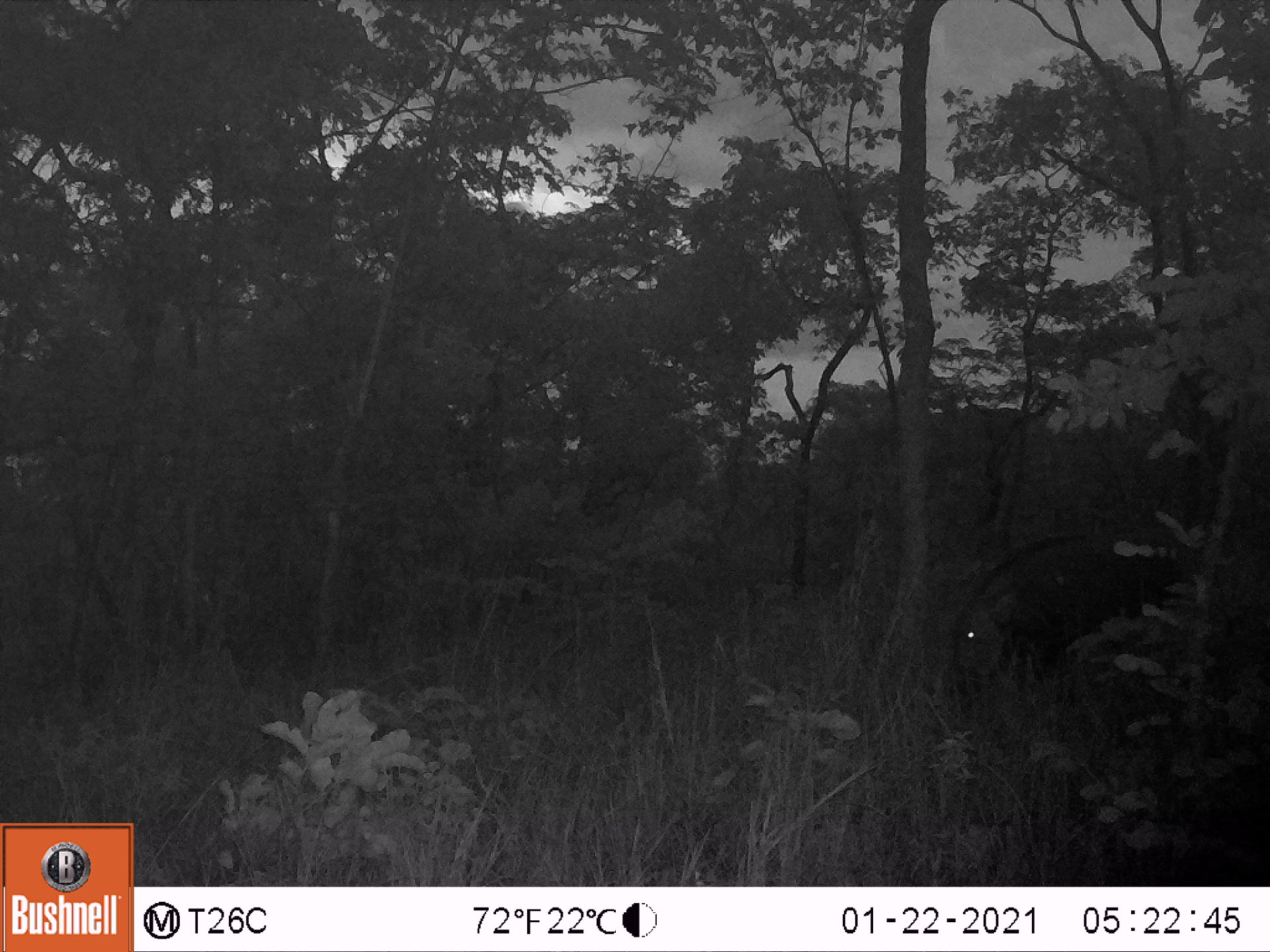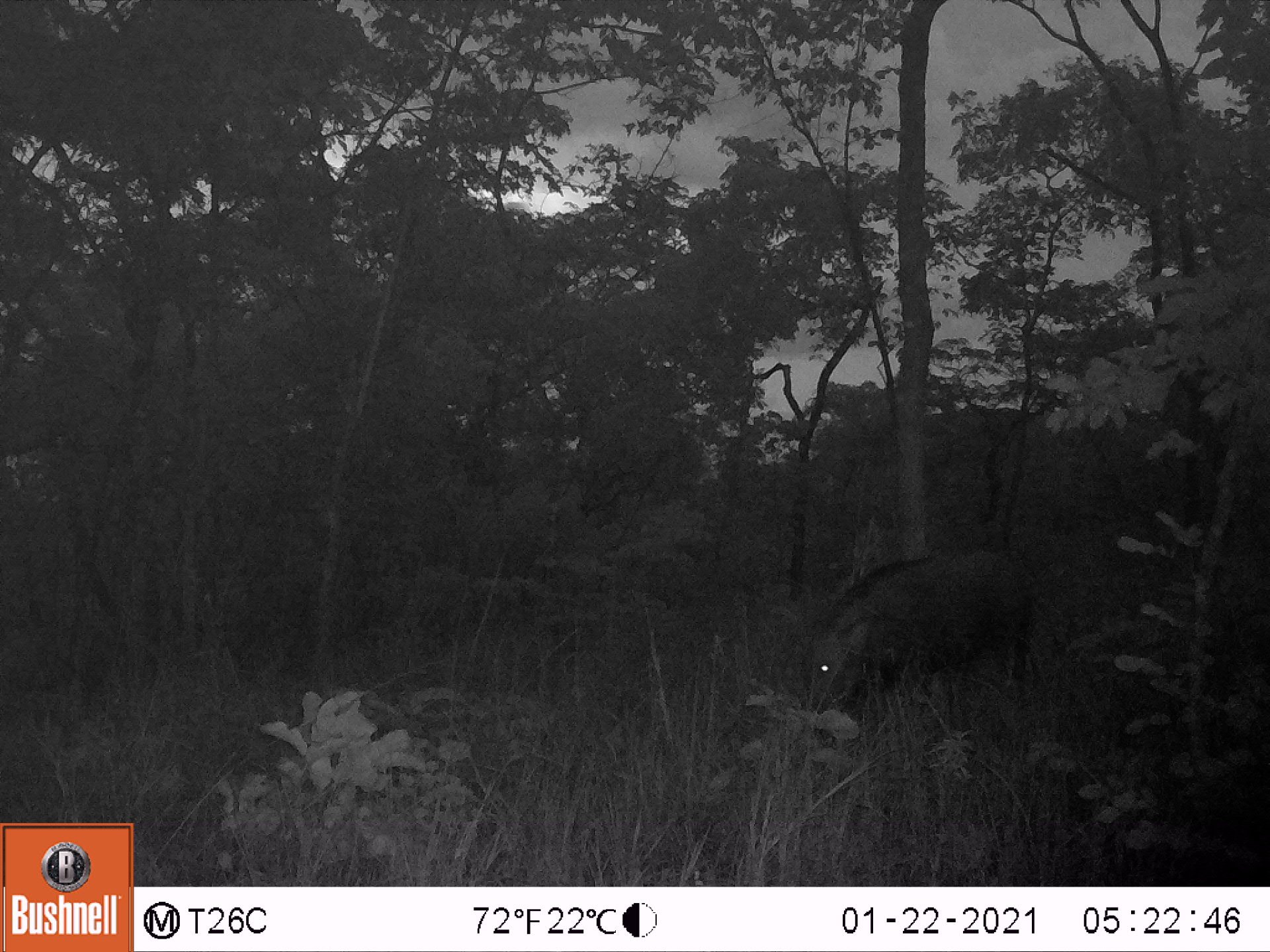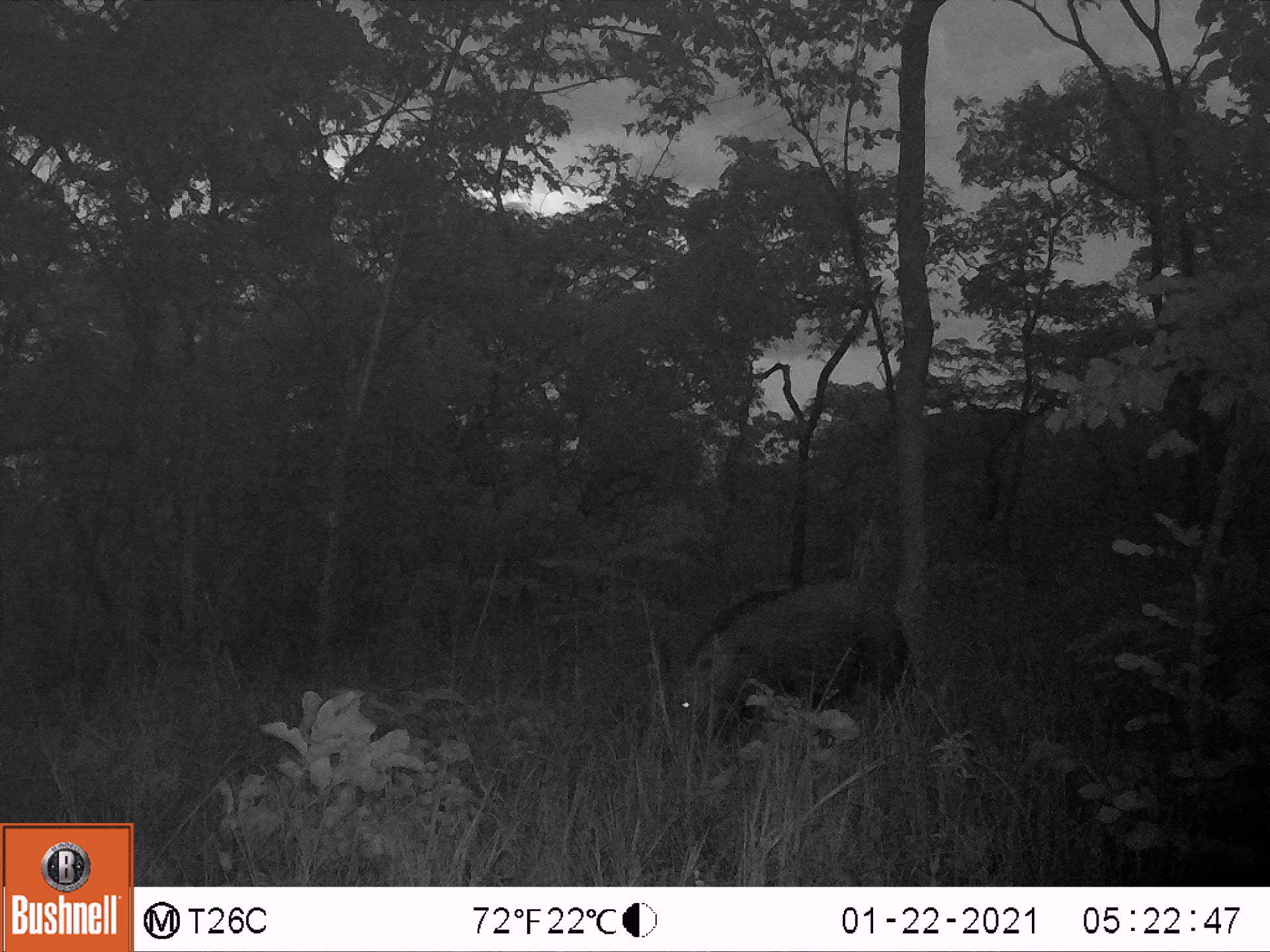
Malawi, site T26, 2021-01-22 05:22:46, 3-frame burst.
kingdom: Animalia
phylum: Chordata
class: Mammalia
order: Artiodactyla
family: Suidae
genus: Potamochoerus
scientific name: Potamochoerus larvatus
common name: bushpig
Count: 1.